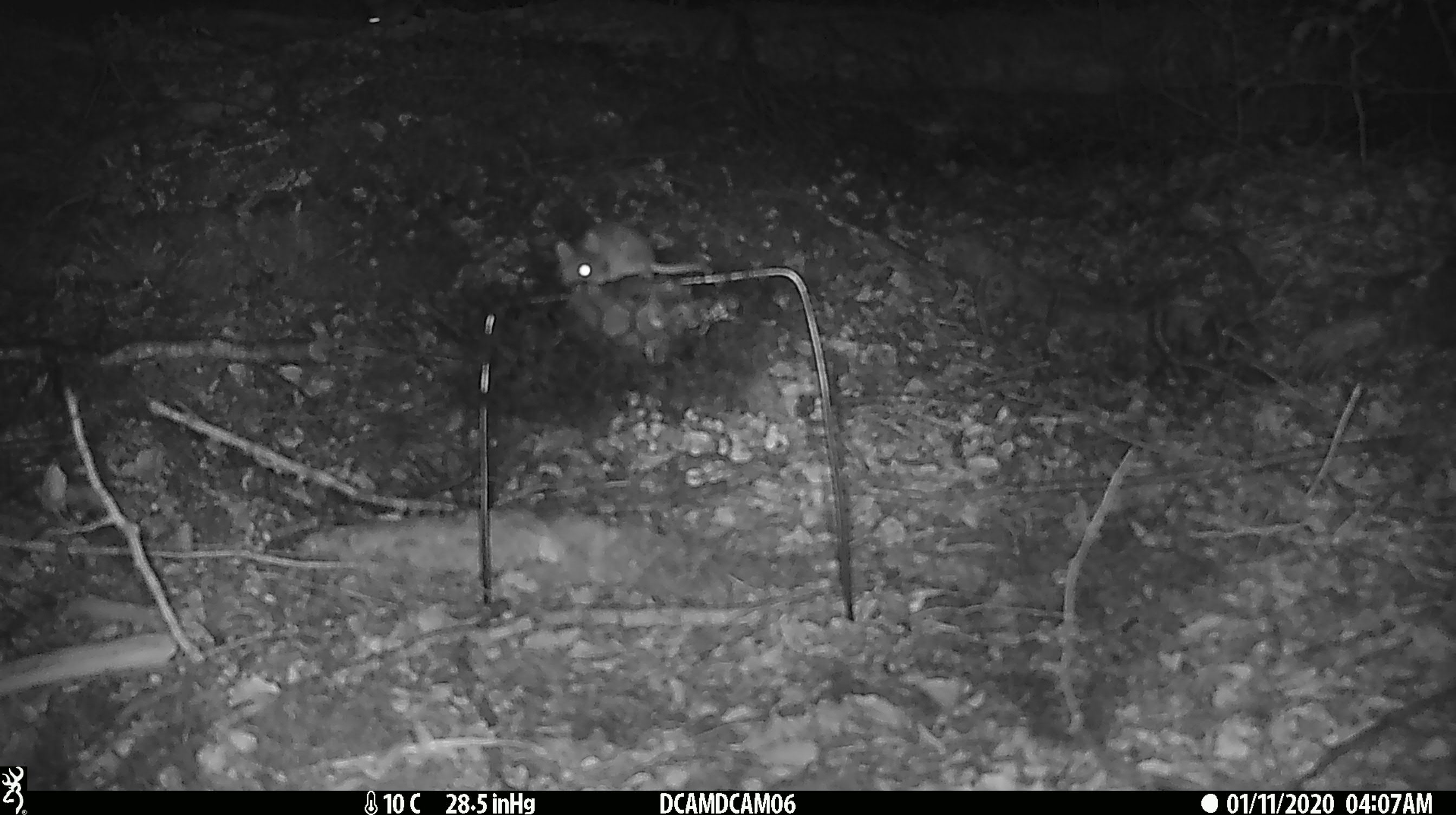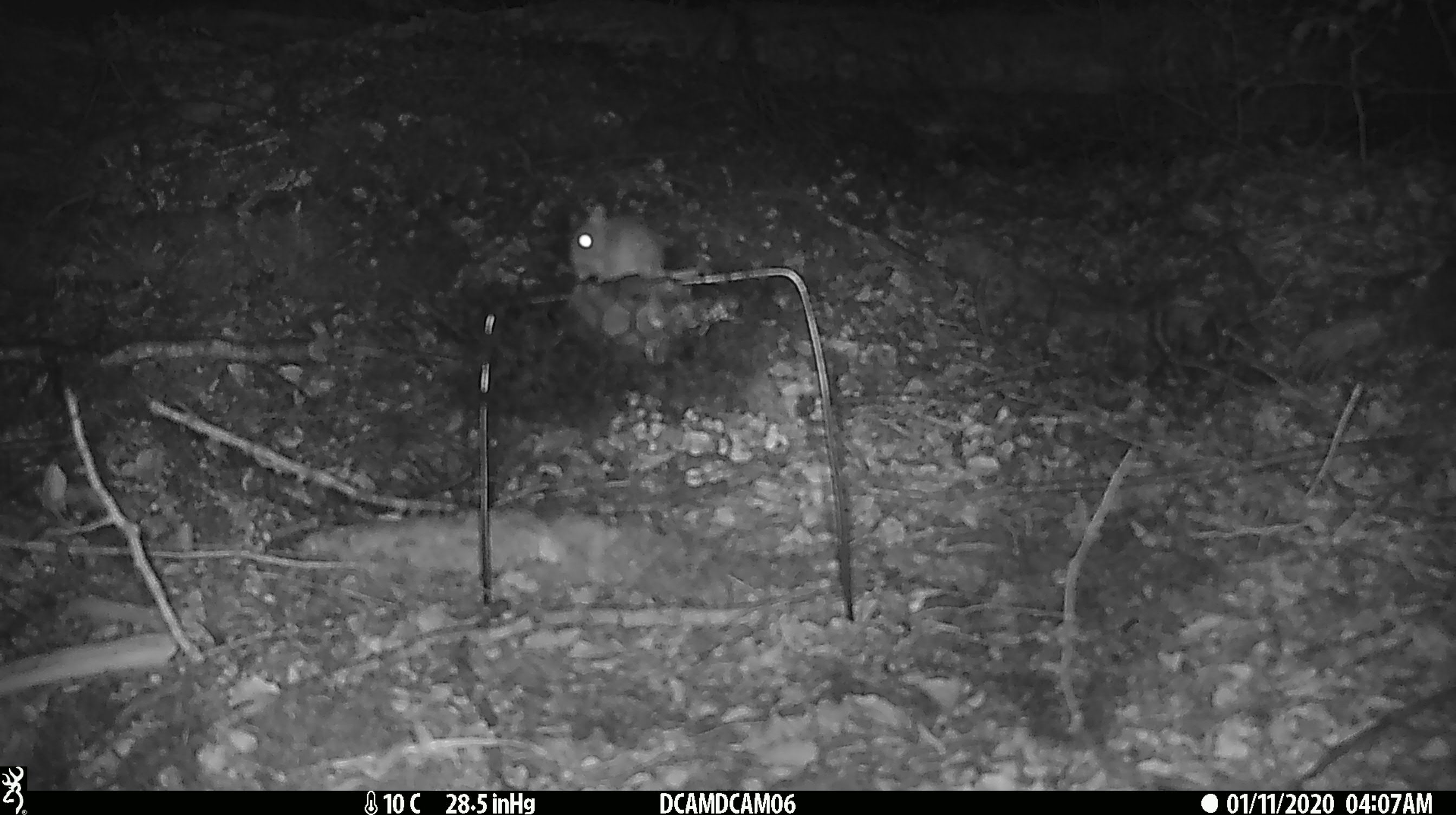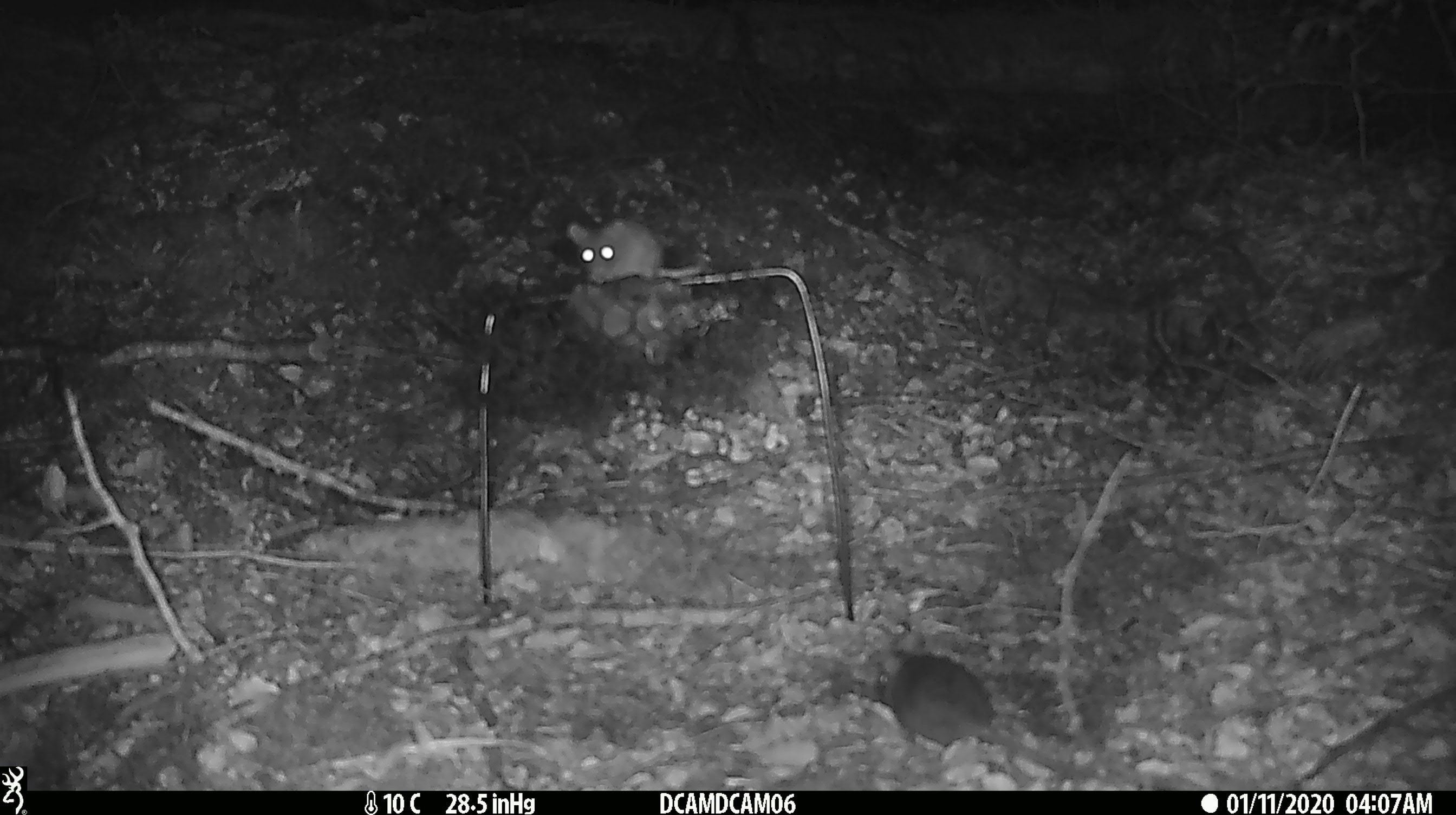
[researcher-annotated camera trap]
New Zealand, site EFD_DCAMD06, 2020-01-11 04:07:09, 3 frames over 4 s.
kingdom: Animalia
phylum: Chordata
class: Mammalia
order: Rodentia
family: Muridae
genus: Mus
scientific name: Mus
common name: mouse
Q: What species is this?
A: Mouse (Mus).